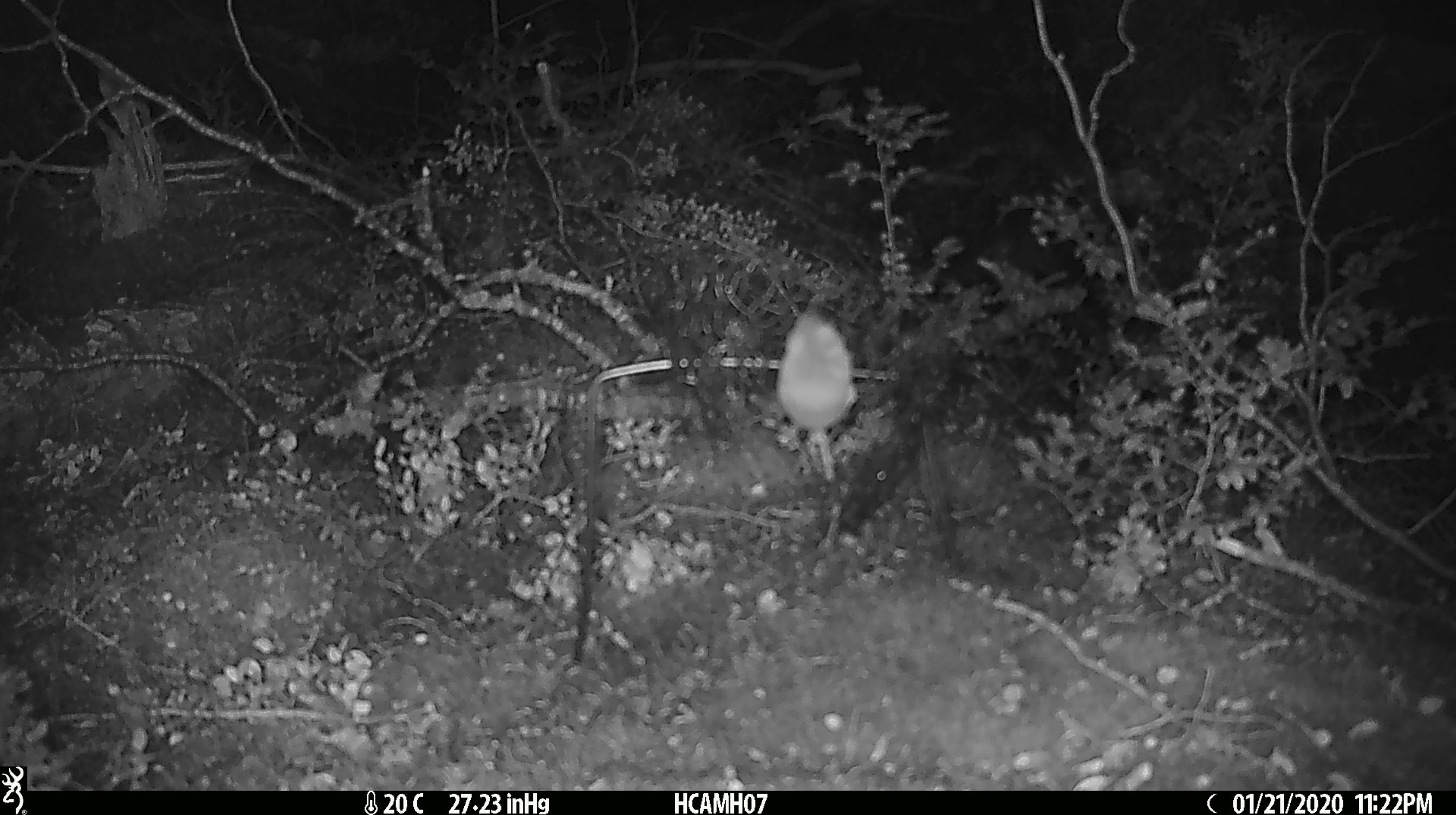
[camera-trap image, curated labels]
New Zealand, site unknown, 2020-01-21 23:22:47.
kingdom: Animalia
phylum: Chordata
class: Mammalia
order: Rodentia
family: Muridae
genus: Mus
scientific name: Mus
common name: mouse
Mouse (Mus).